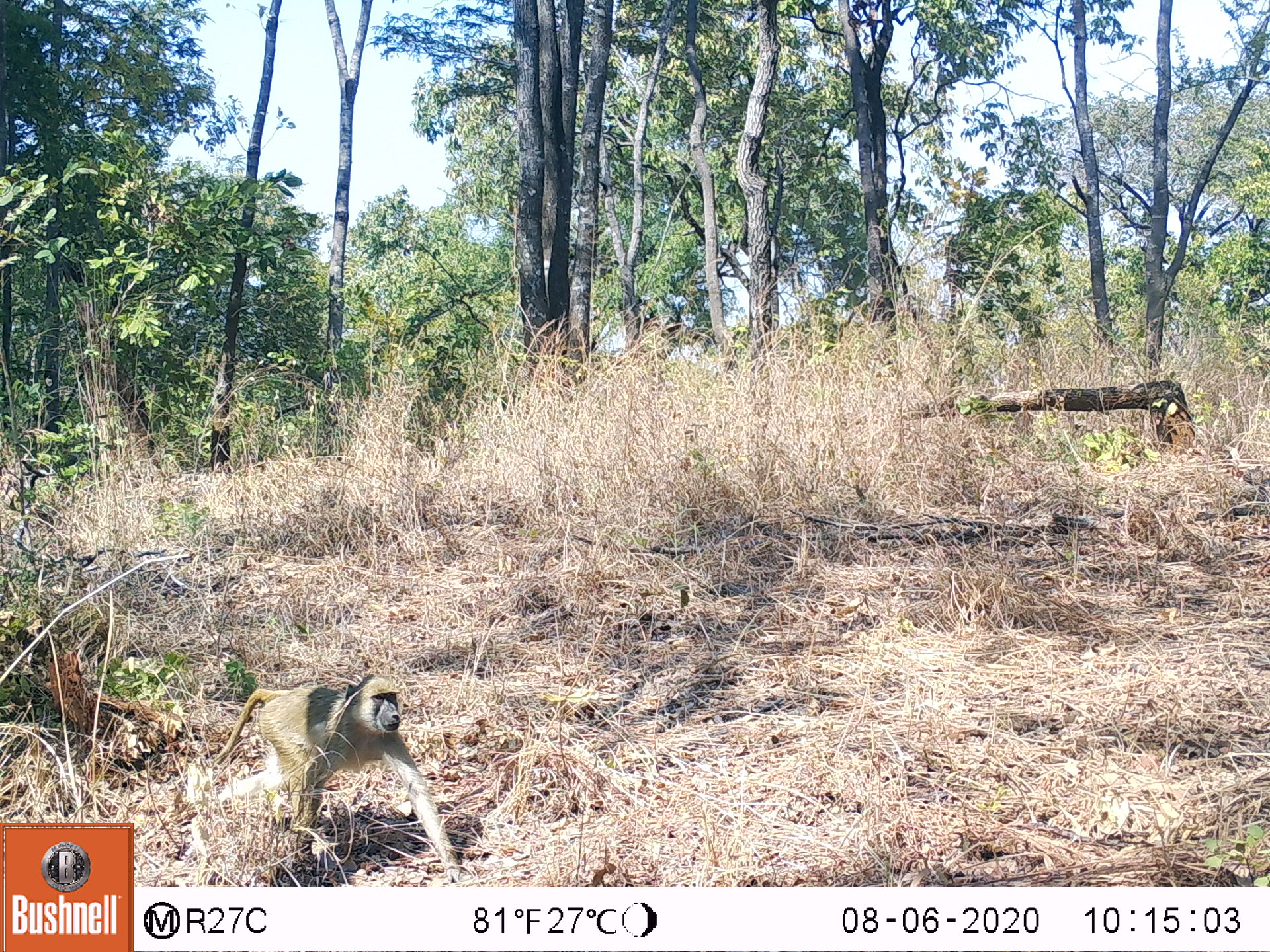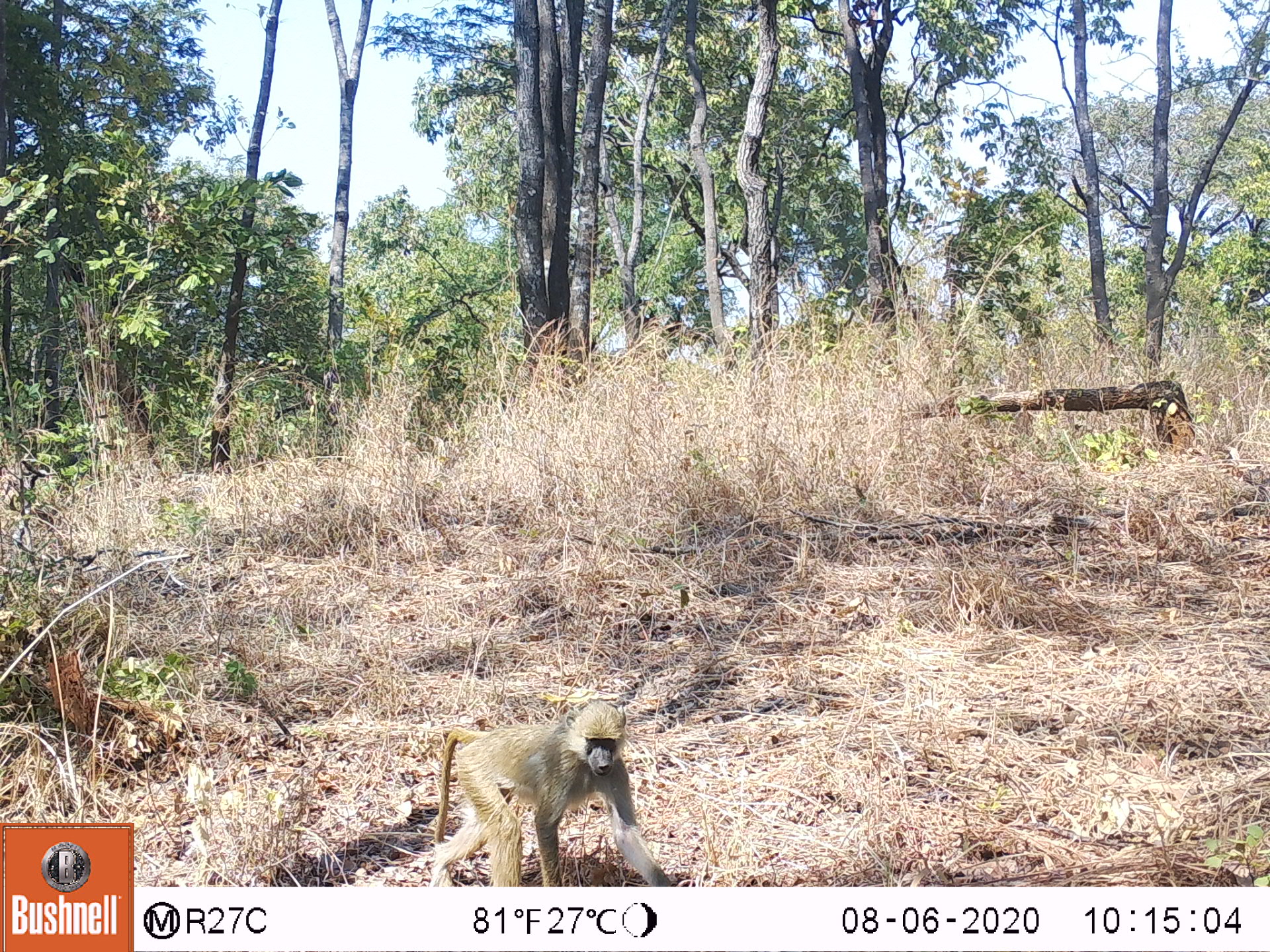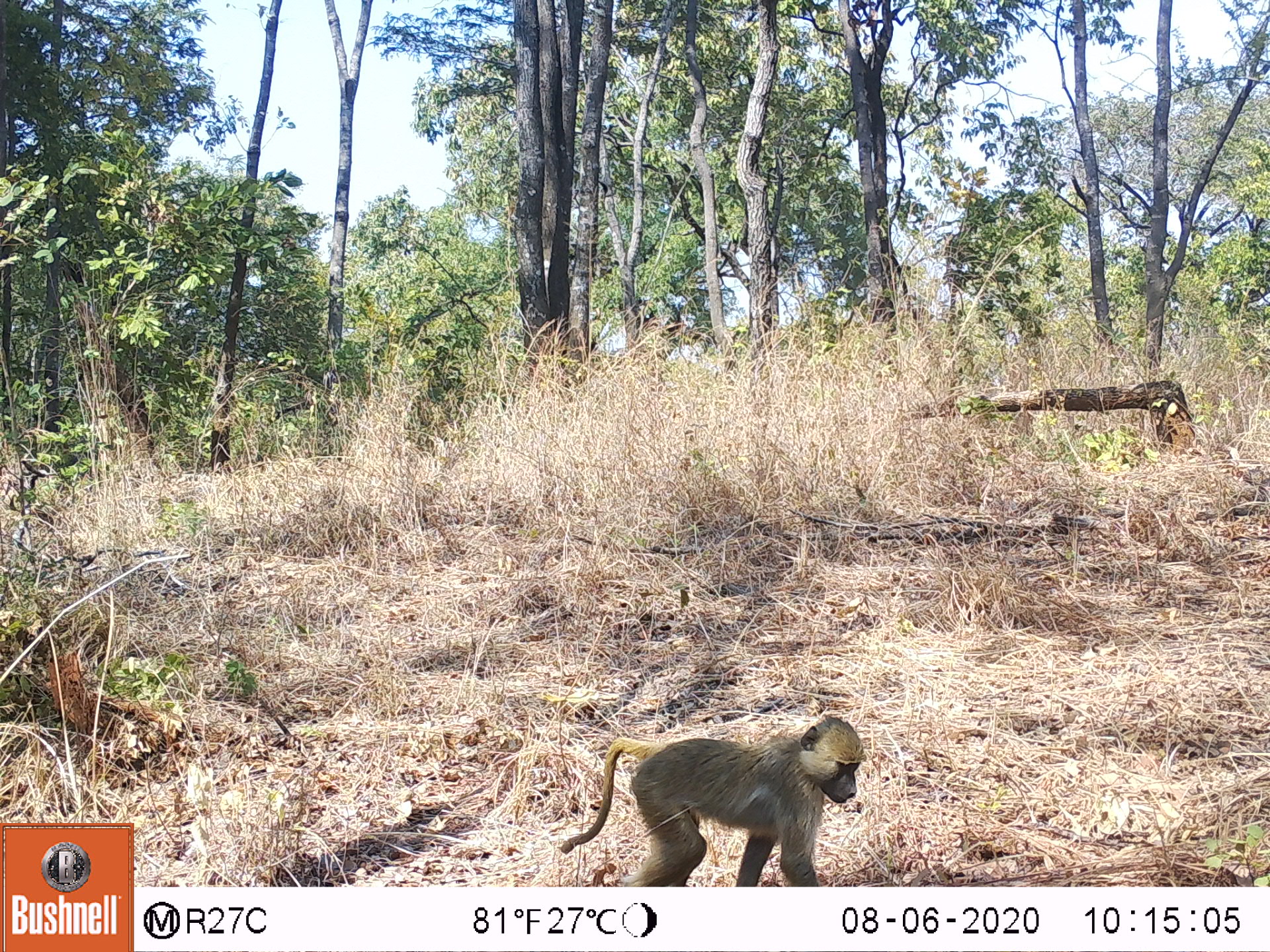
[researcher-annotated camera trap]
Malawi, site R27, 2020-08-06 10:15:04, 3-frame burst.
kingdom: Animalia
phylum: Chordata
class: Mammalia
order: Primates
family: Cercopithecidae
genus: Papio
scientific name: Papio cynocephalus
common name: yellow baboon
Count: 1.